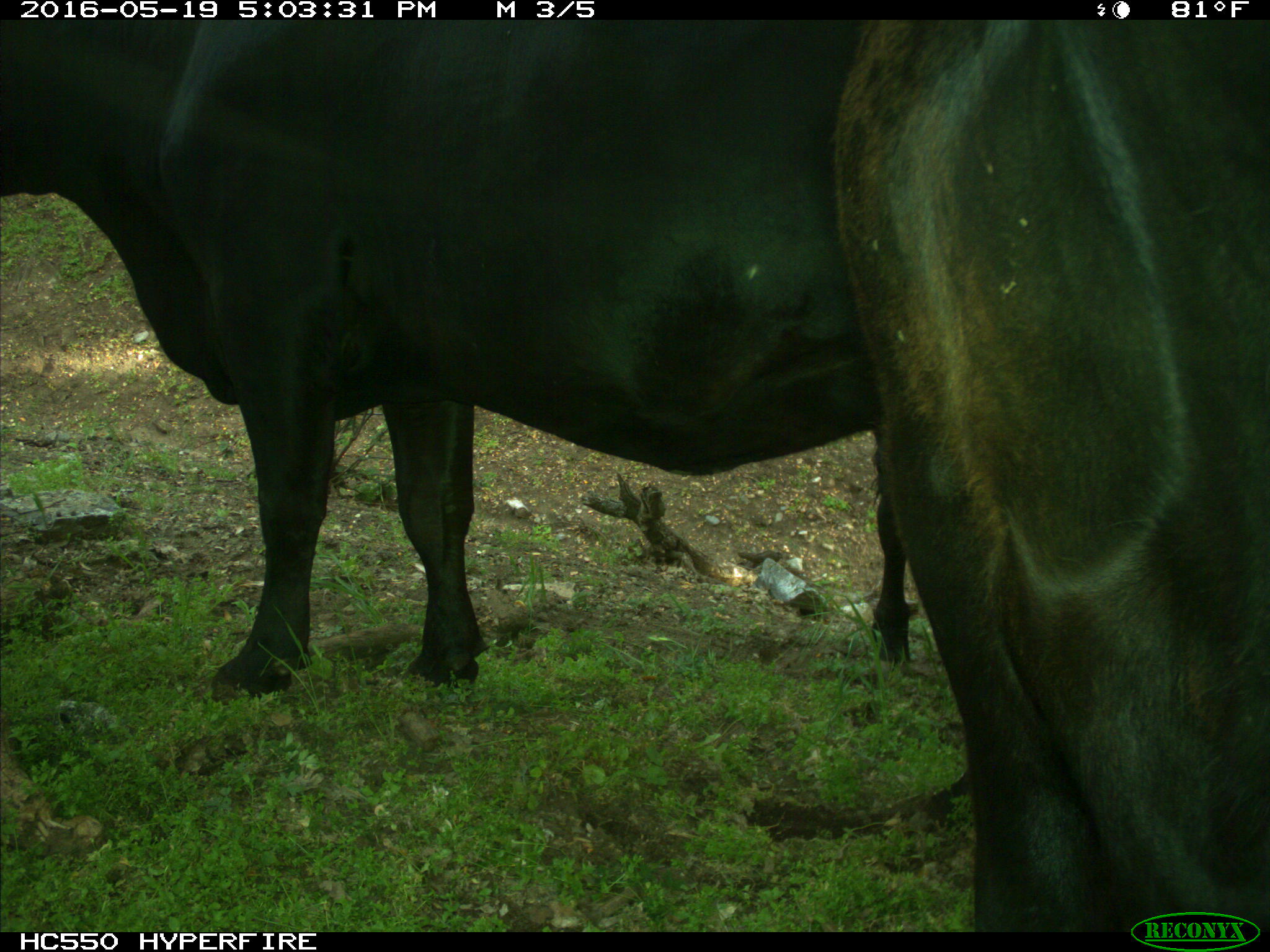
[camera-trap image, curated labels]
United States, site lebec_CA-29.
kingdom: Animalia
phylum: Chordata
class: Mammalia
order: Artiodactyla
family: Bovidae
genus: Bos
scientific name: Bos taurus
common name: domestic cow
Bos taurus (domestic cow).